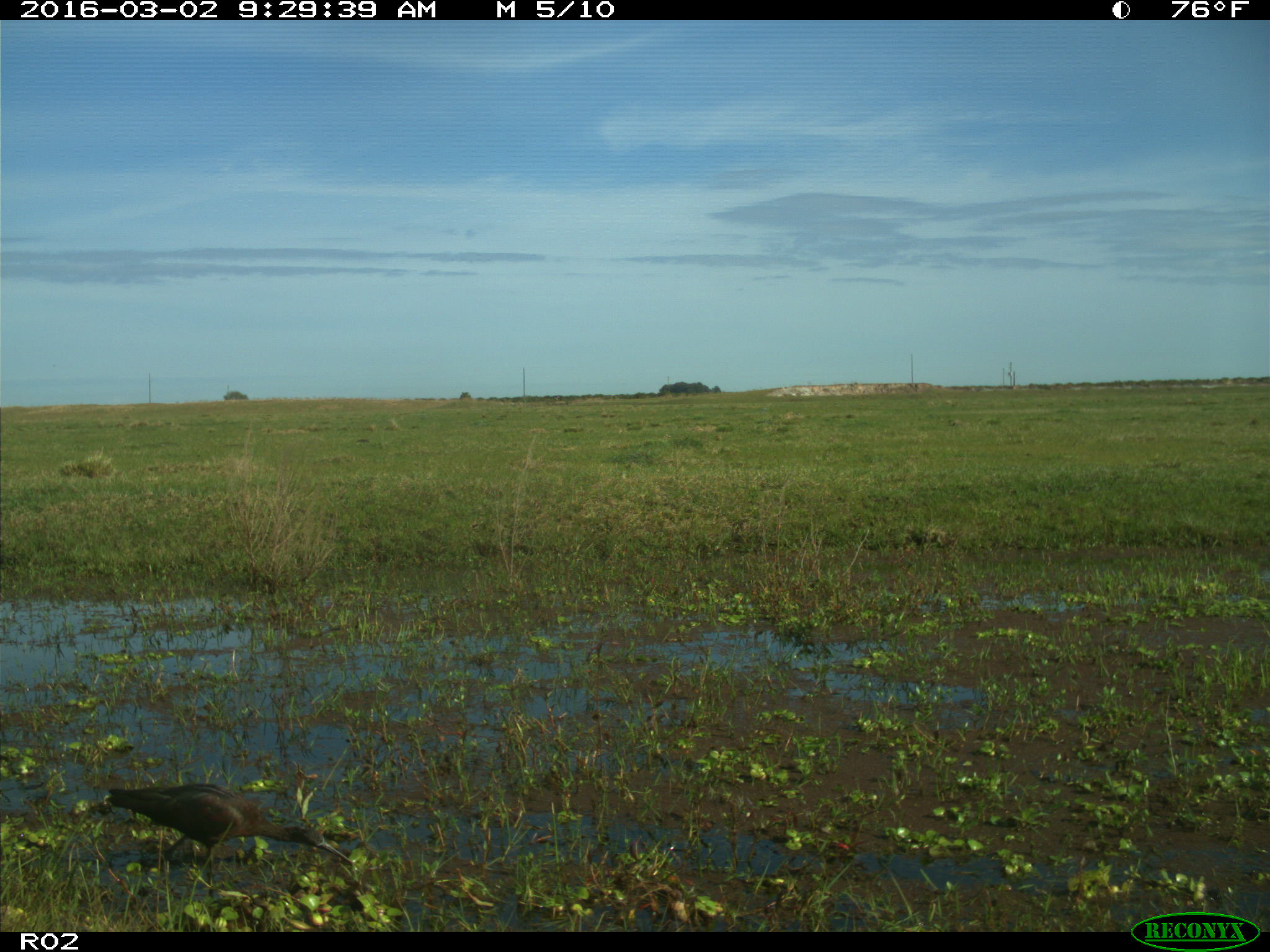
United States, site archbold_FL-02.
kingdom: Animalia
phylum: Chordata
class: Aves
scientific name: Aves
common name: birds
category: unidentified bird